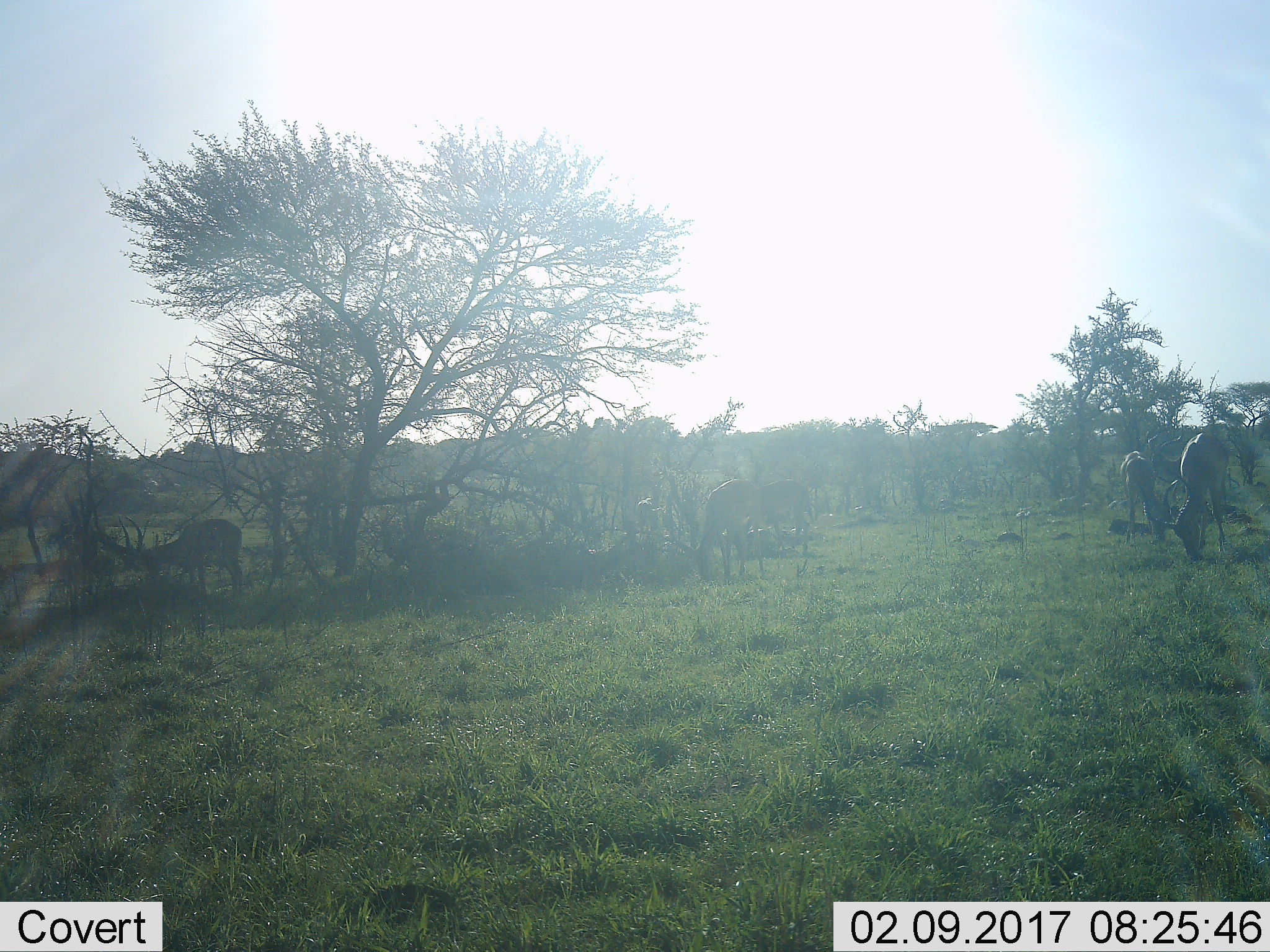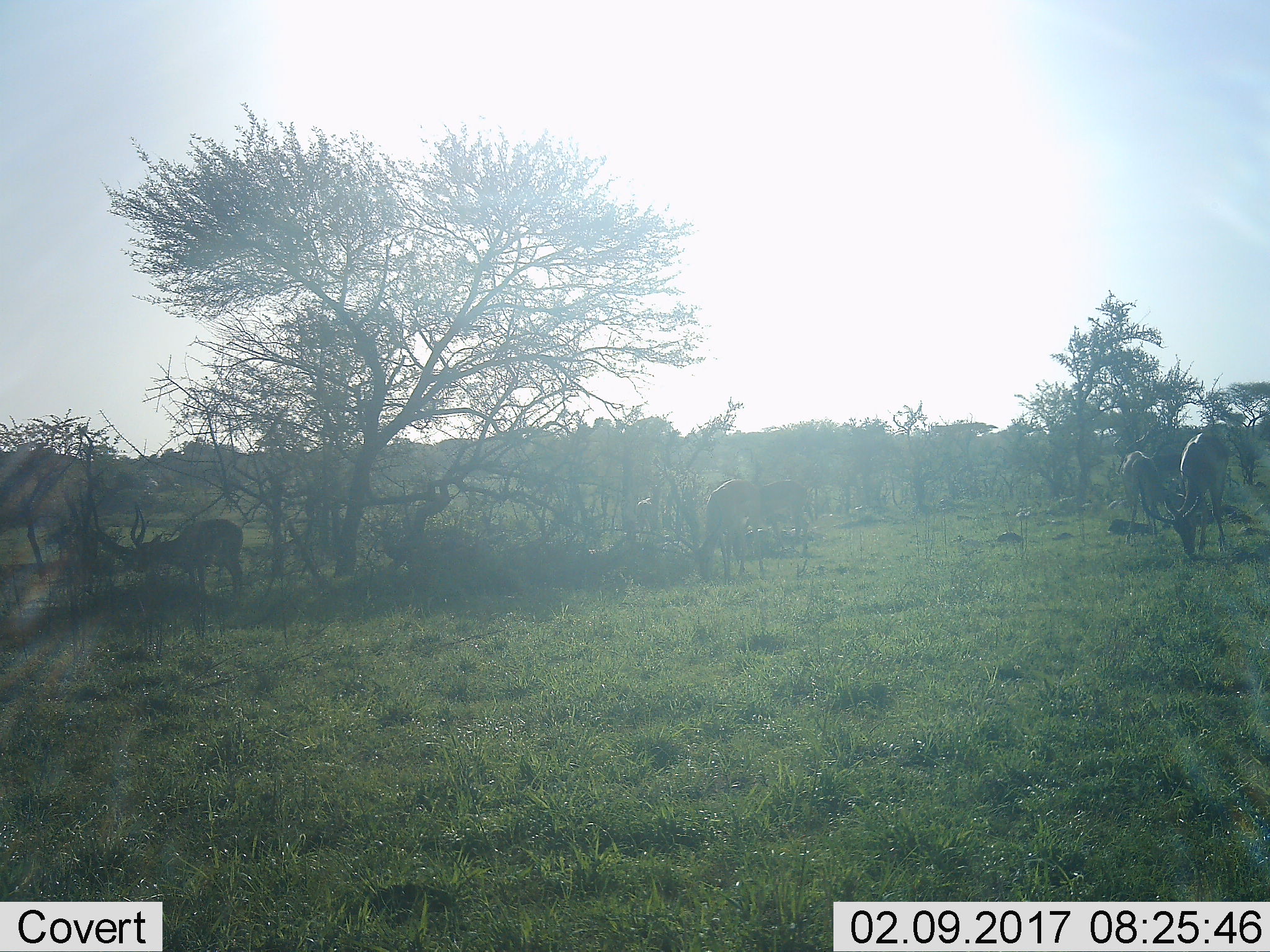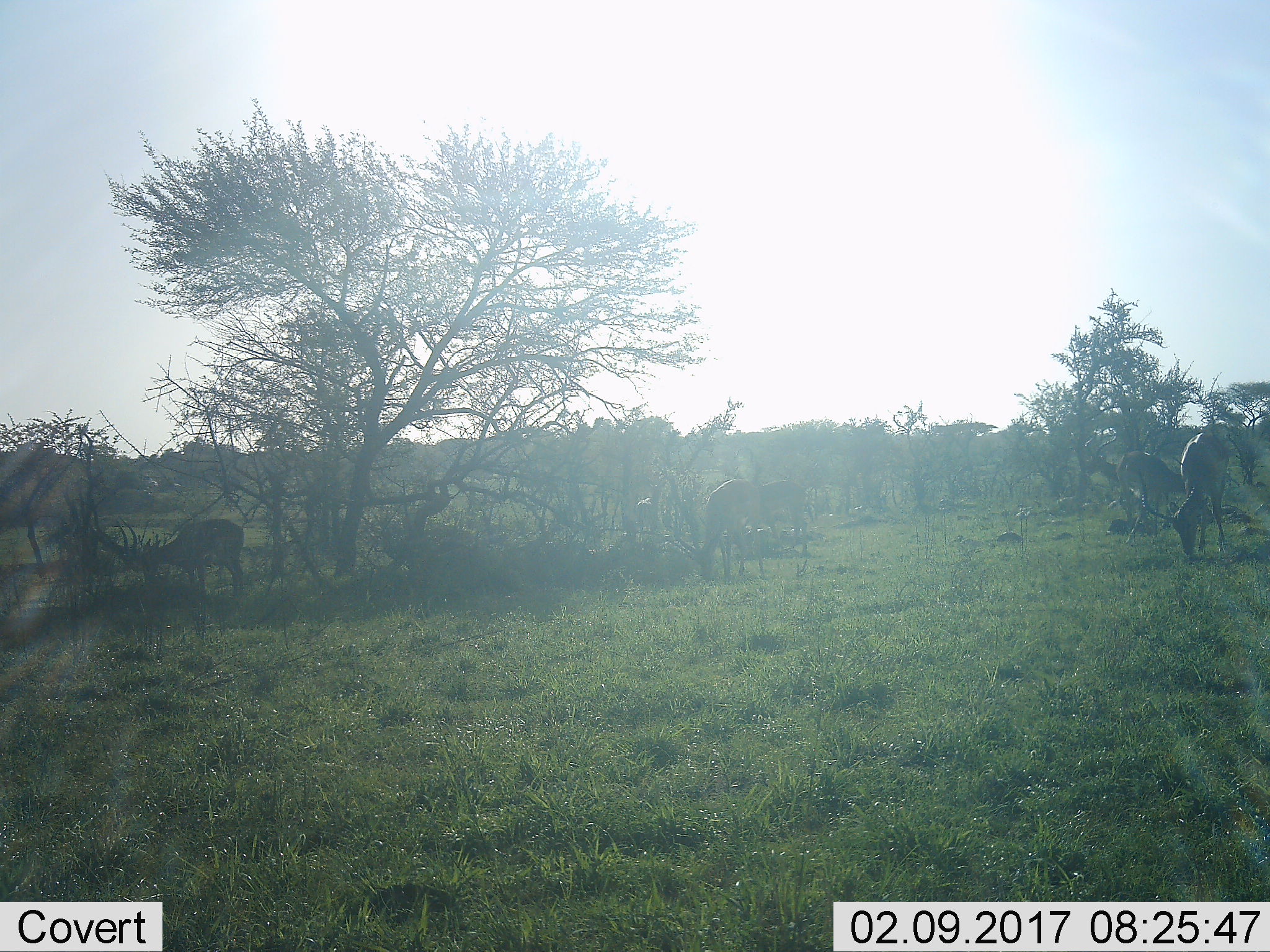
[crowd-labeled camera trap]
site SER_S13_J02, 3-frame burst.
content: unidentified animal